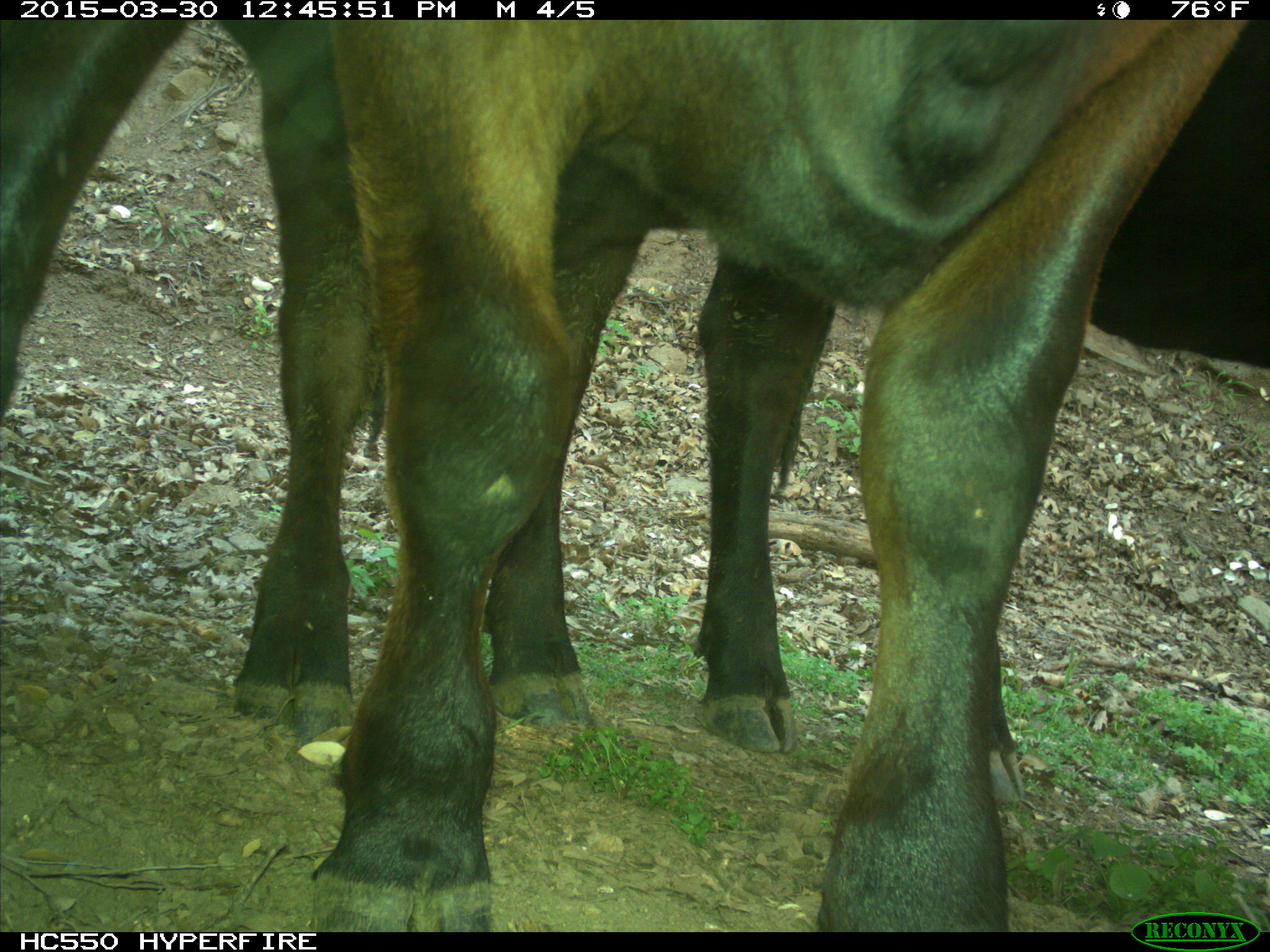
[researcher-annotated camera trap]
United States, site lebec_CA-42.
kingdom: Animalia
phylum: Chordata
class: Mammalia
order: Artiodactyla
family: Bovidae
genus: Bos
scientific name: Bos taurus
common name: domestic cow